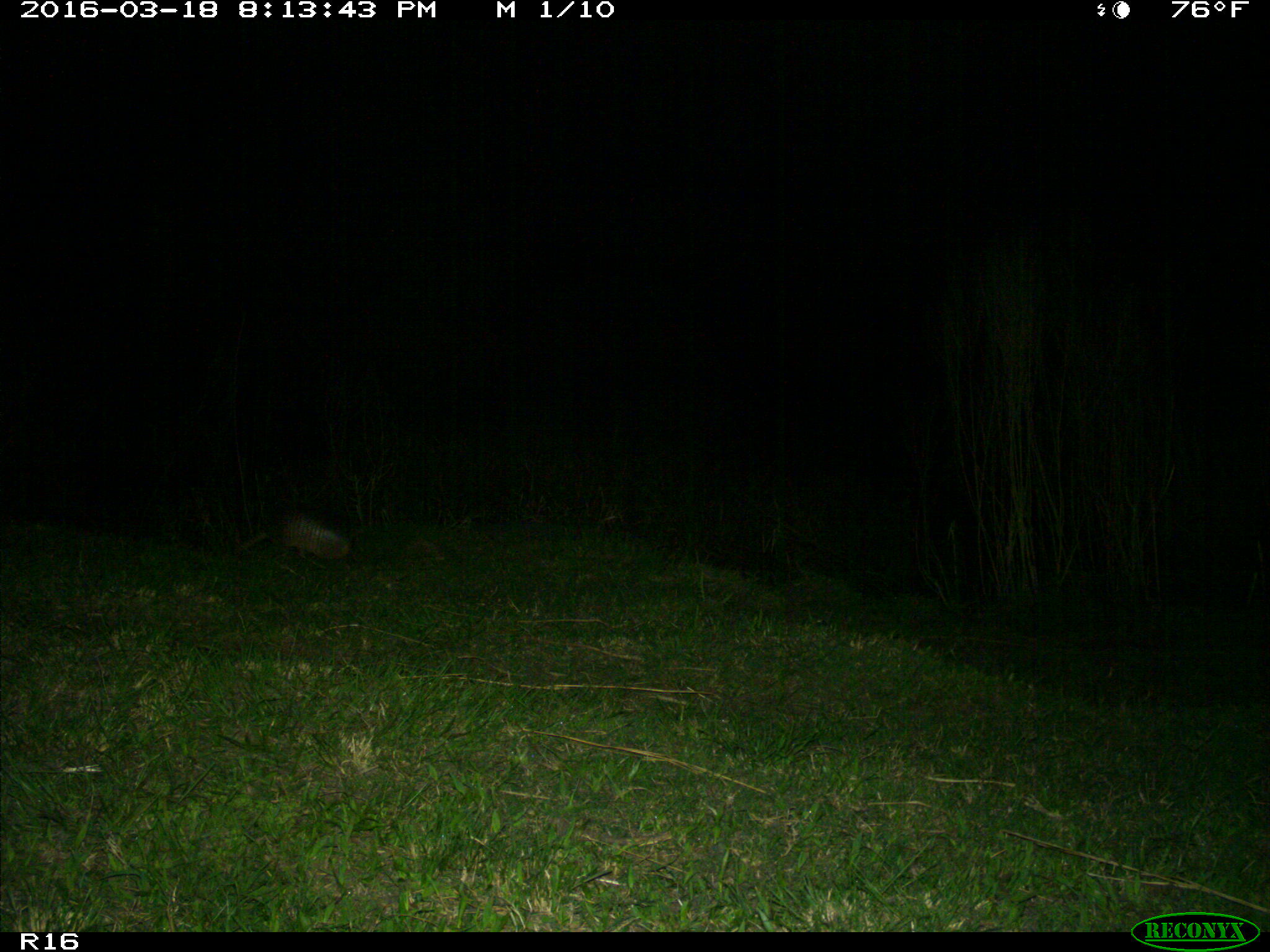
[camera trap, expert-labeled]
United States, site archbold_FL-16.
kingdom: Animalia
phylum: Chordata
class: Mammalia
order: Cingulata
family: Dasypodidae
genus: Dasypus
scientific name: Dasypus novemcinctus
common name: nine-banded armadillo